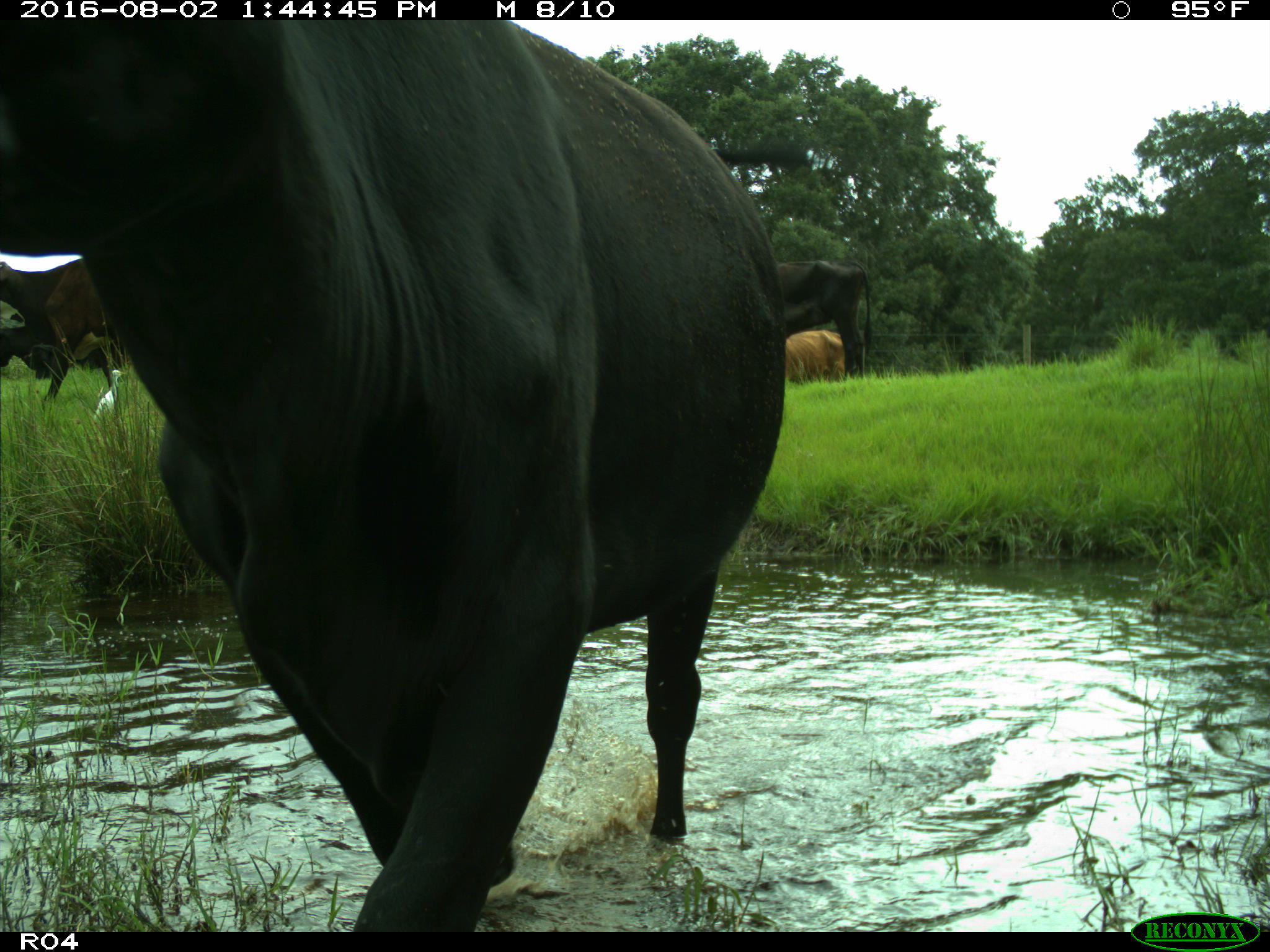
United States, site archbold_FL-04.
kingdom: Animalia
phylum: Chordata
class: Mammalia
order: Artiodactyla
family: Bovidae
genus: Bos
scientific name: Bos taurus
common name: domestic cow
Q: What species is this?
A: Bos taurus (domestic cow).